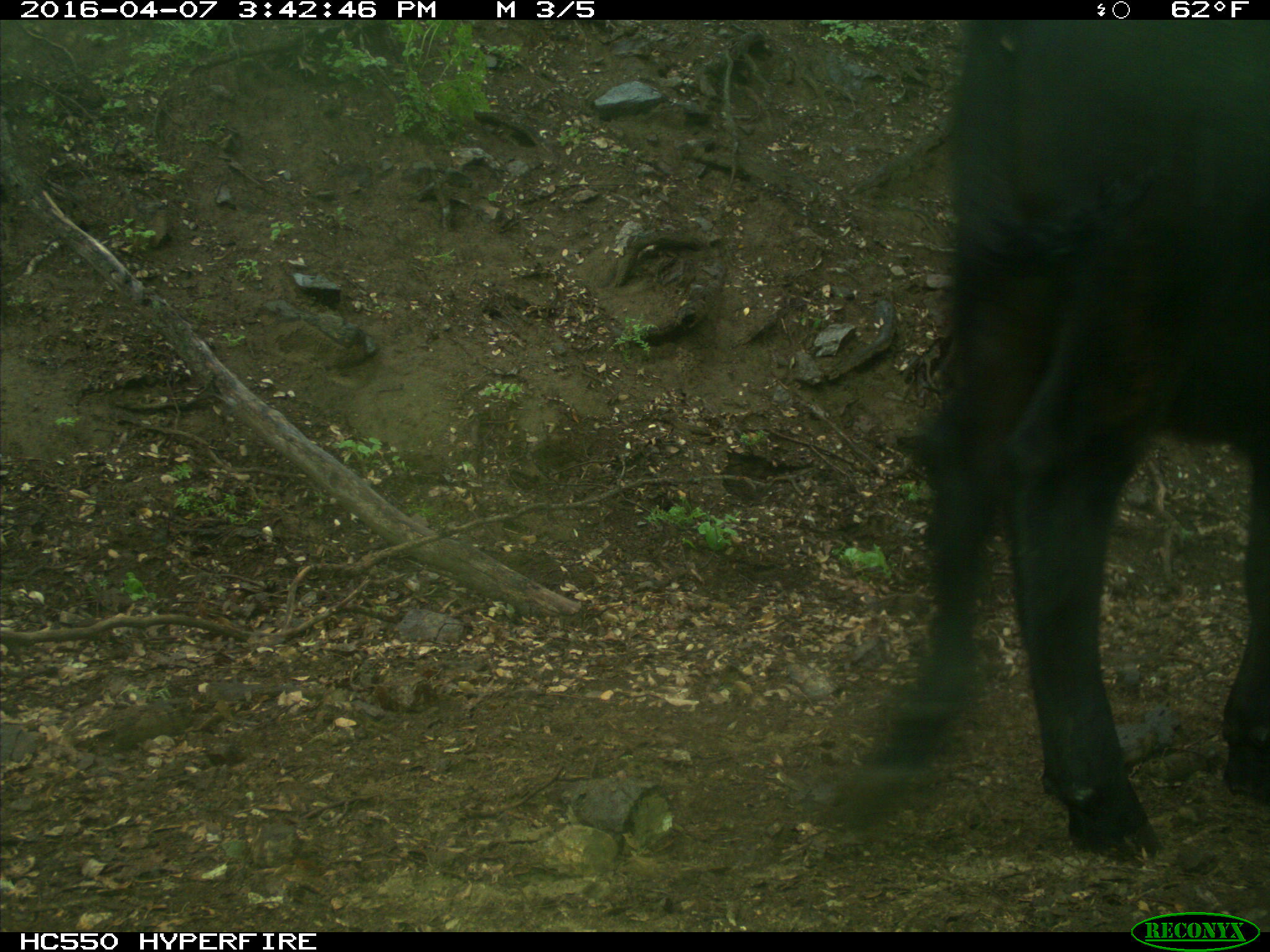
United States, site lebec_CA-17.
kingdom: Animalia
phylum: Chordata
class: Mammalia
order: Artiodactyla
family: Bovidae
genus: Bos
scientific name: Bos taurus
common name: domestic cow